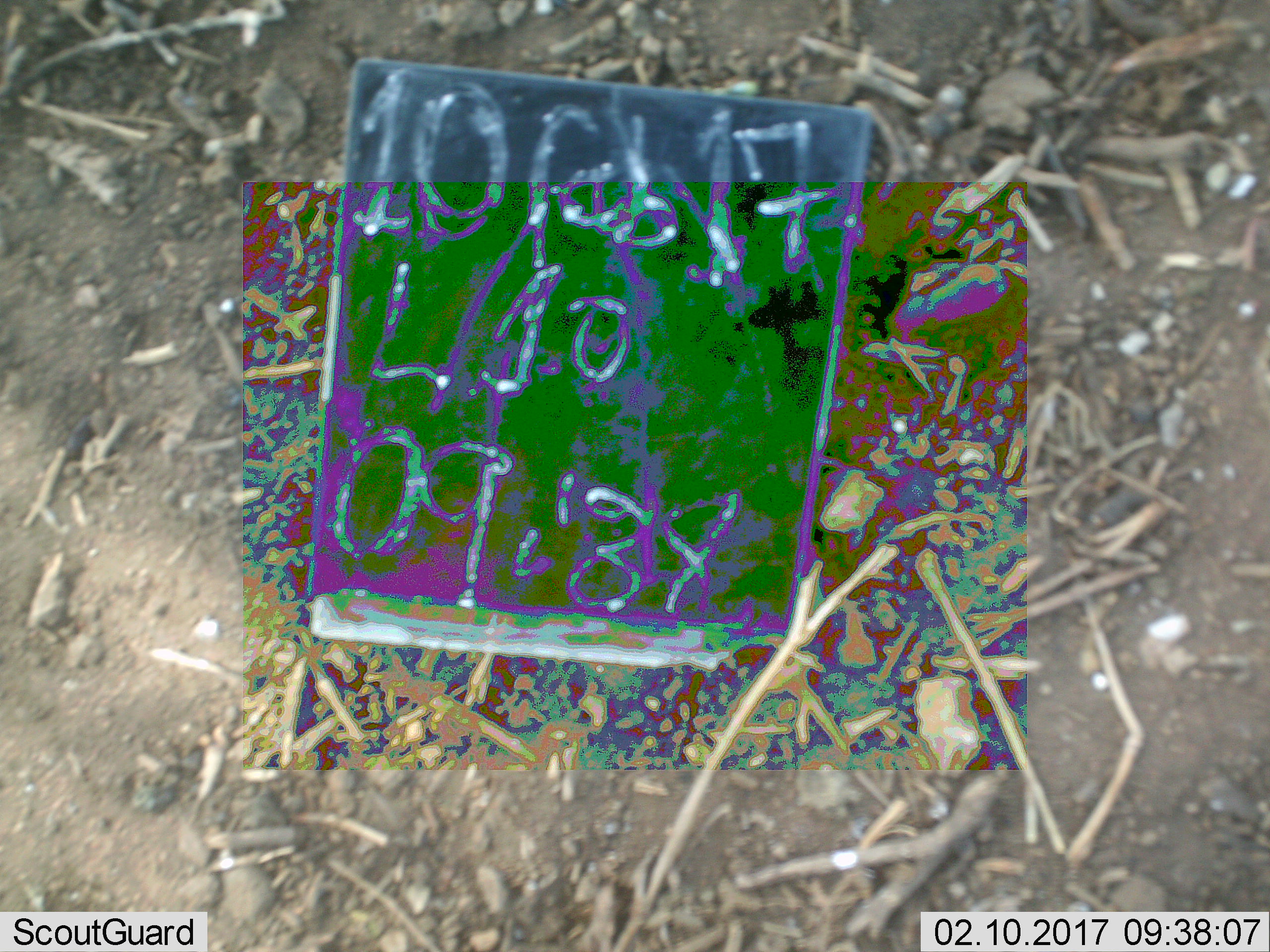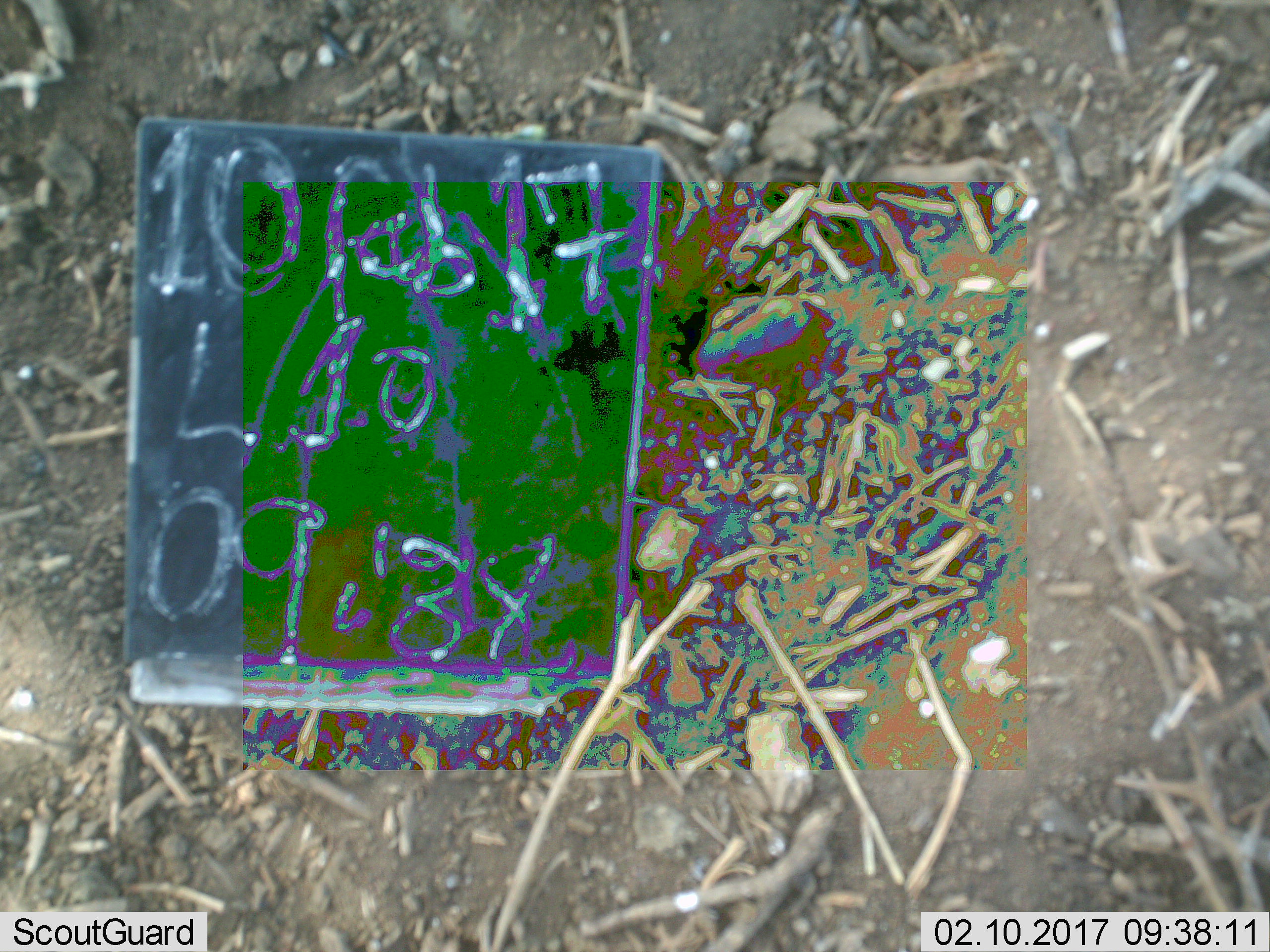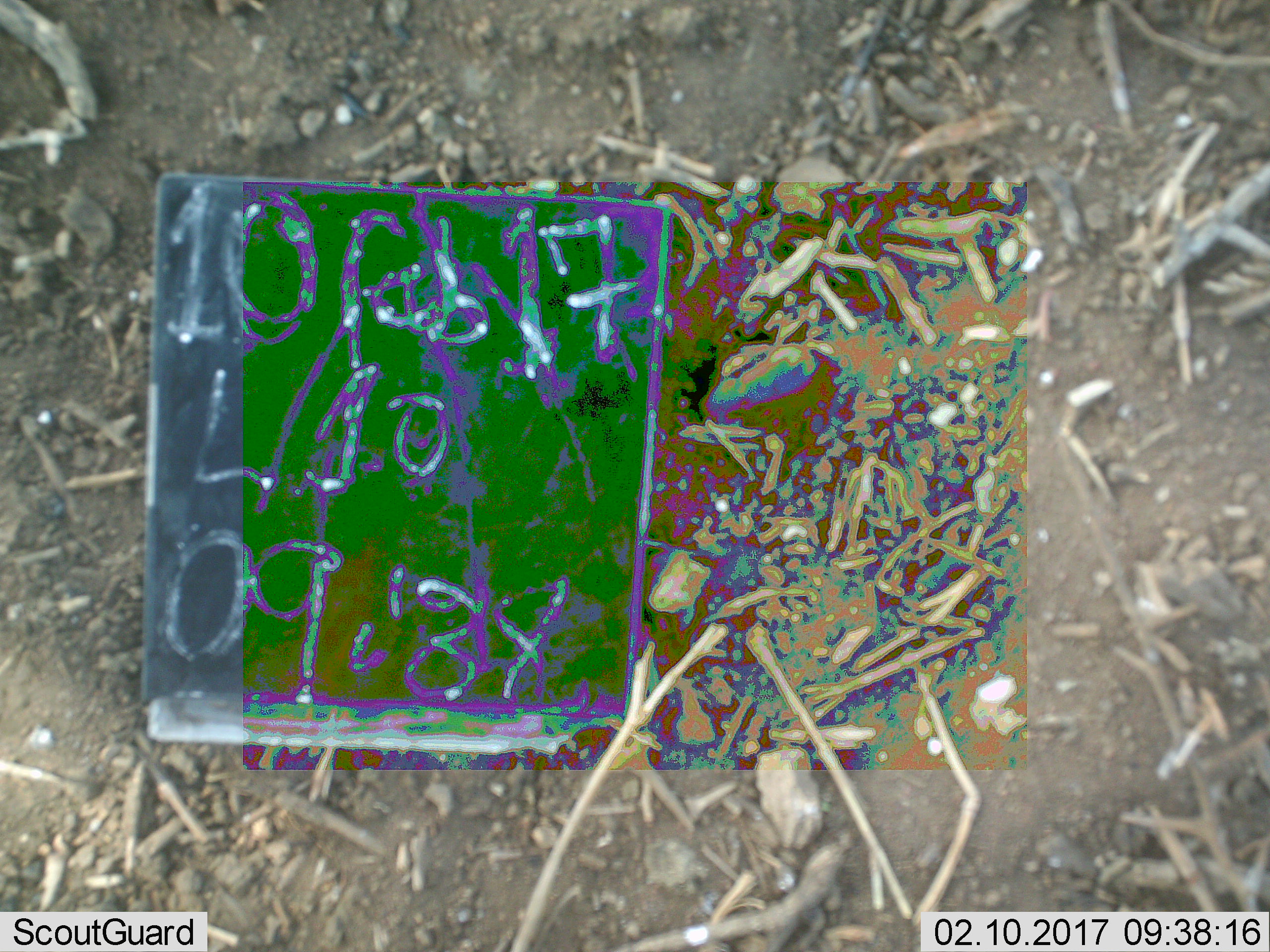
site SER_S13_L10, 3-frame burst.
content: unidentified animal